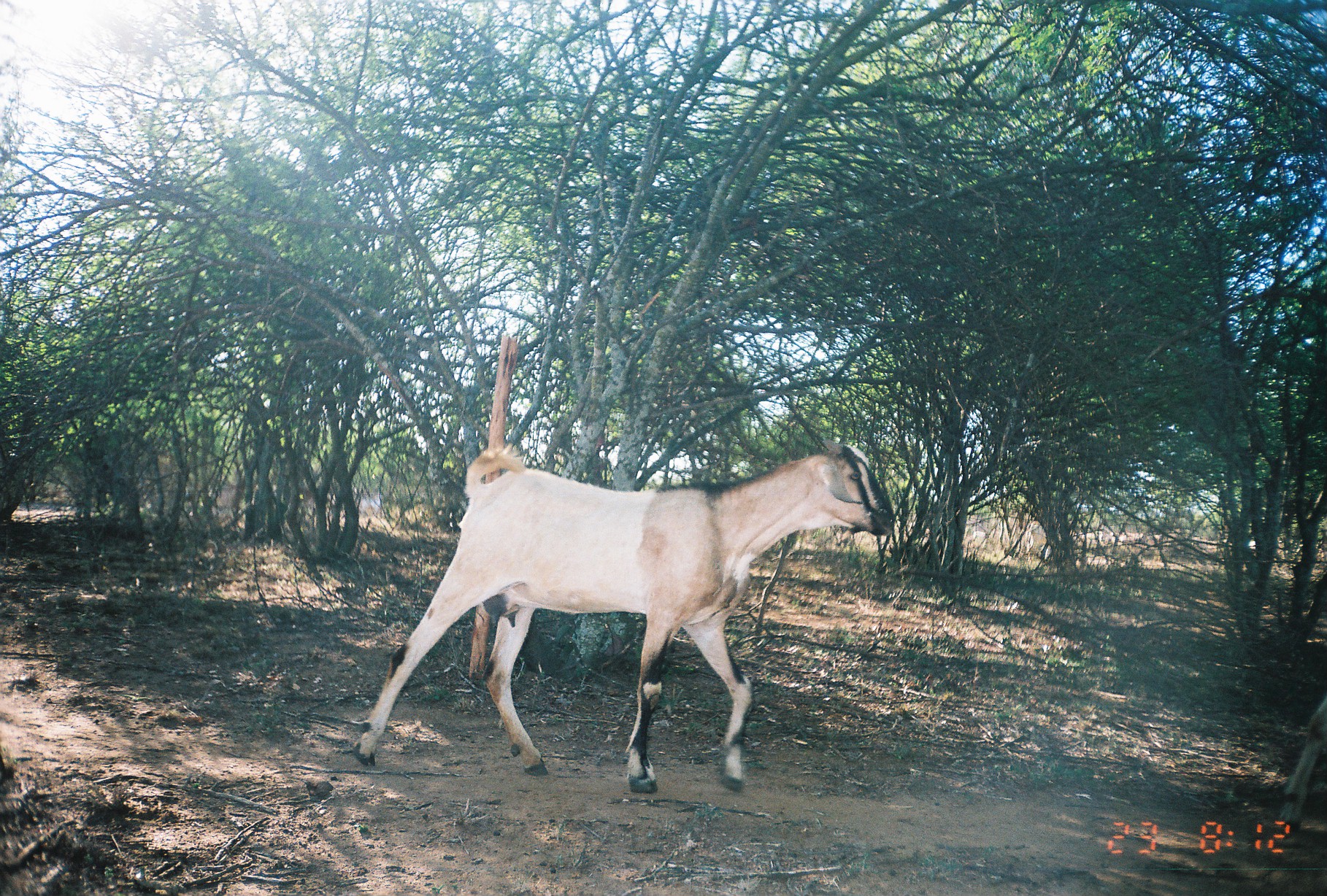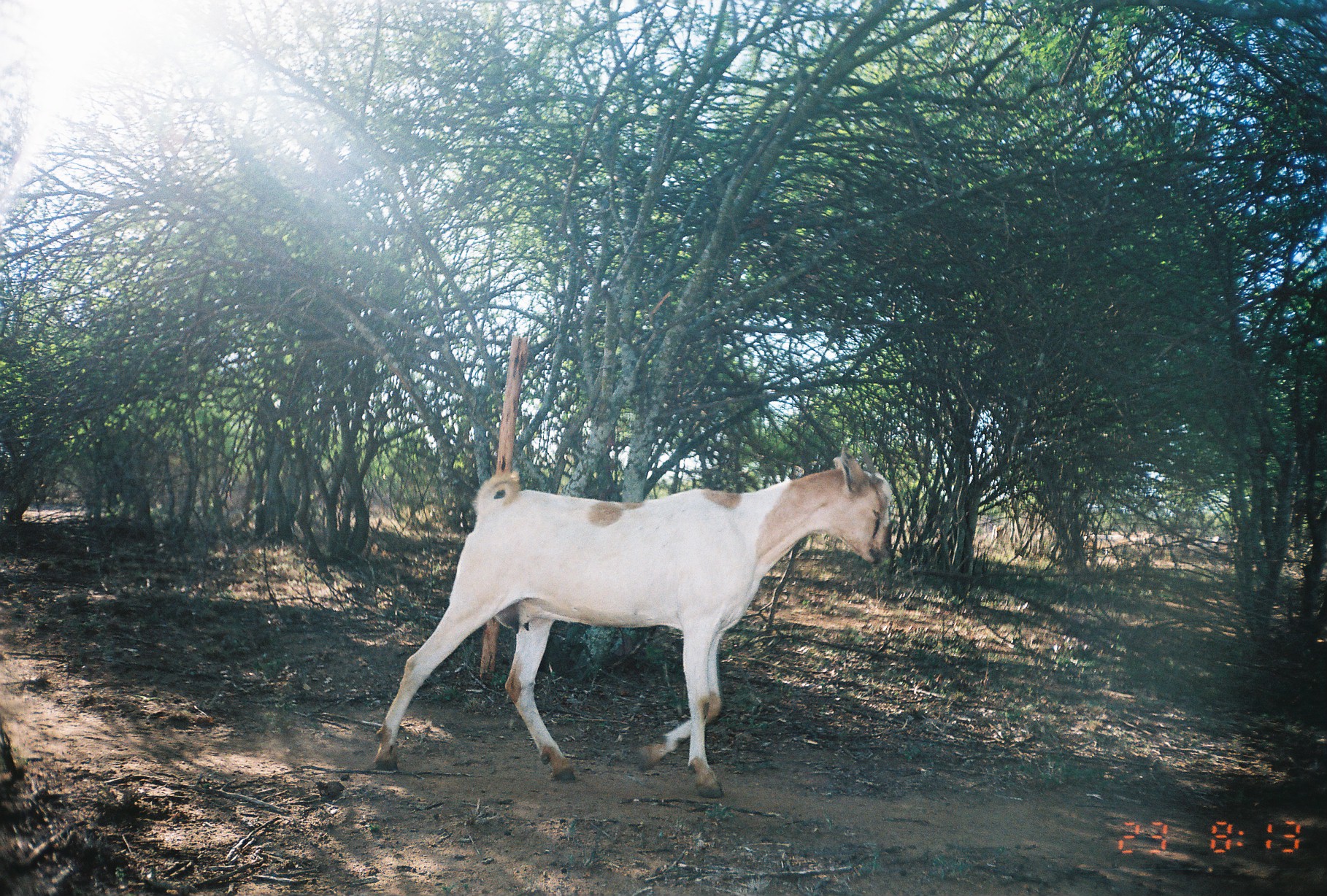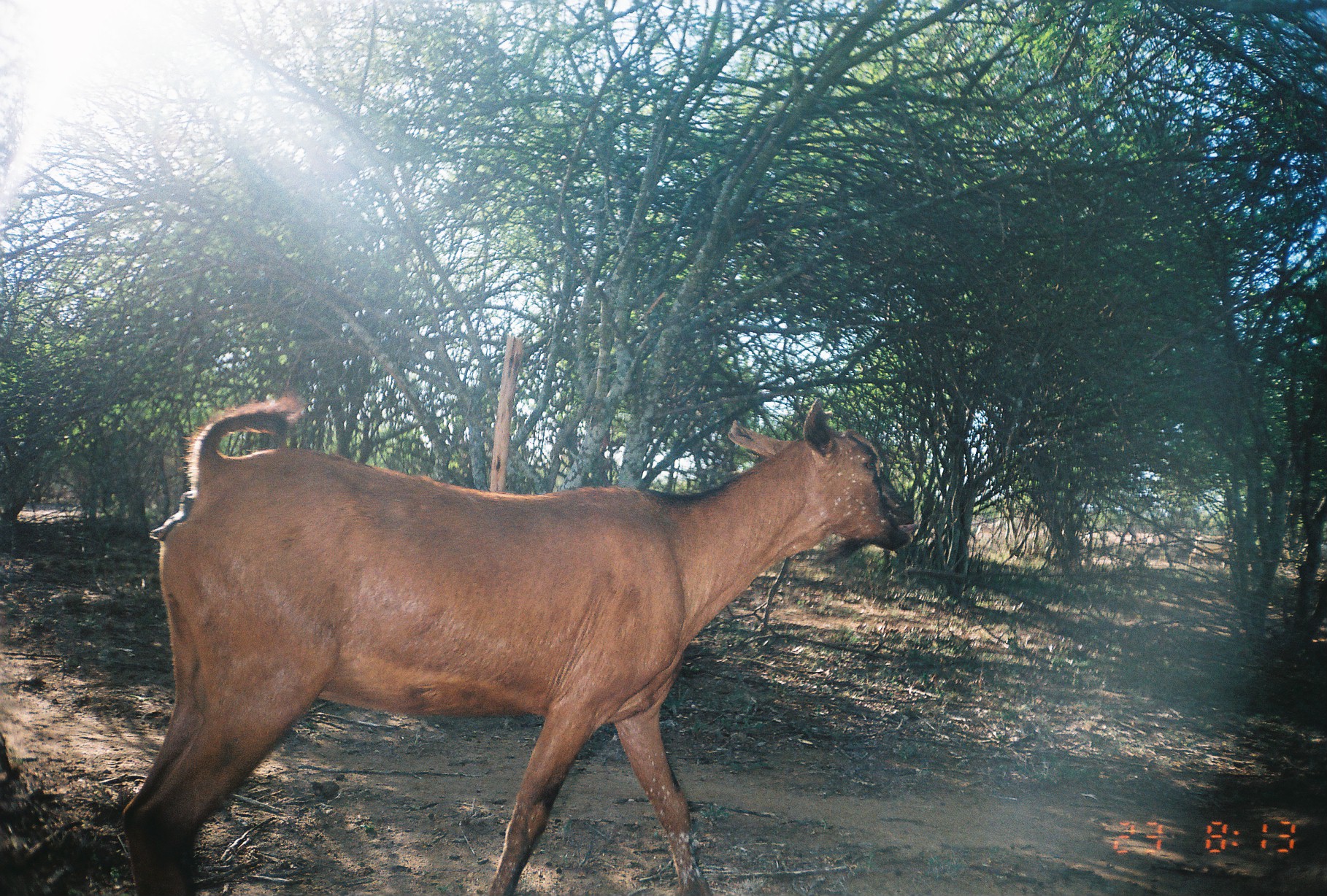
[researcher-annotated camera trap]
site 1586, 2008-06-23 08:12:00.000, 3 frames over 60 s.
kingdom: Animalia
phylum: Chordata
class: Mammalia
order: Artiodactyla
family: Bovidae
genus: Capra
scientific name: Capra aegagrus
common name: wild goat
Capra aegagrus (wild goat), count 1.